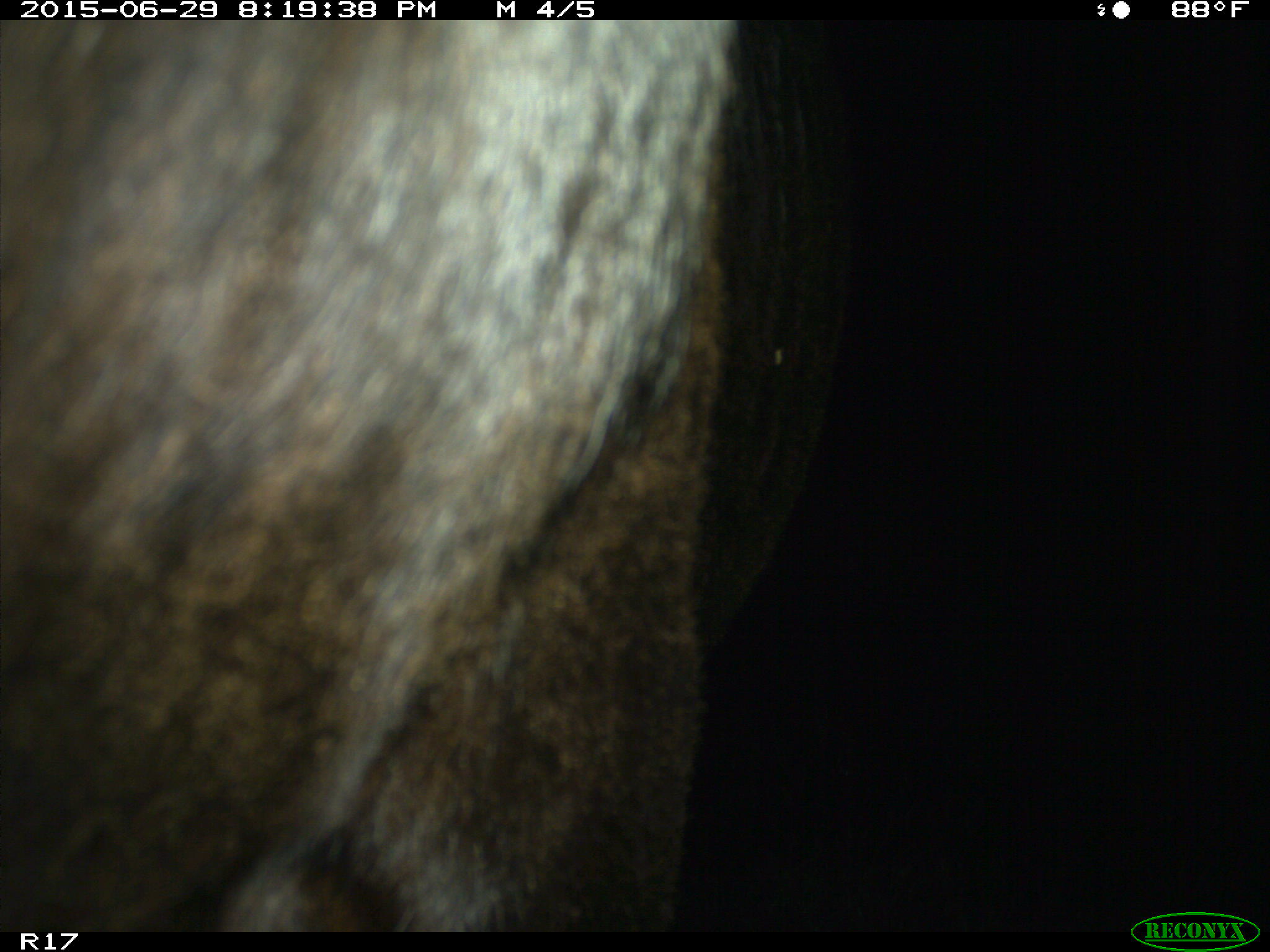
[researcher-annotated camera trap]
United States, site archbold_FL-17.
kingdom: Animalia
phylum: Chordata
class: Mammalia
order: Artiodactyla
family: Bovidae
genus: Bos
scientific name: Bos taurus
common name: domestic cow